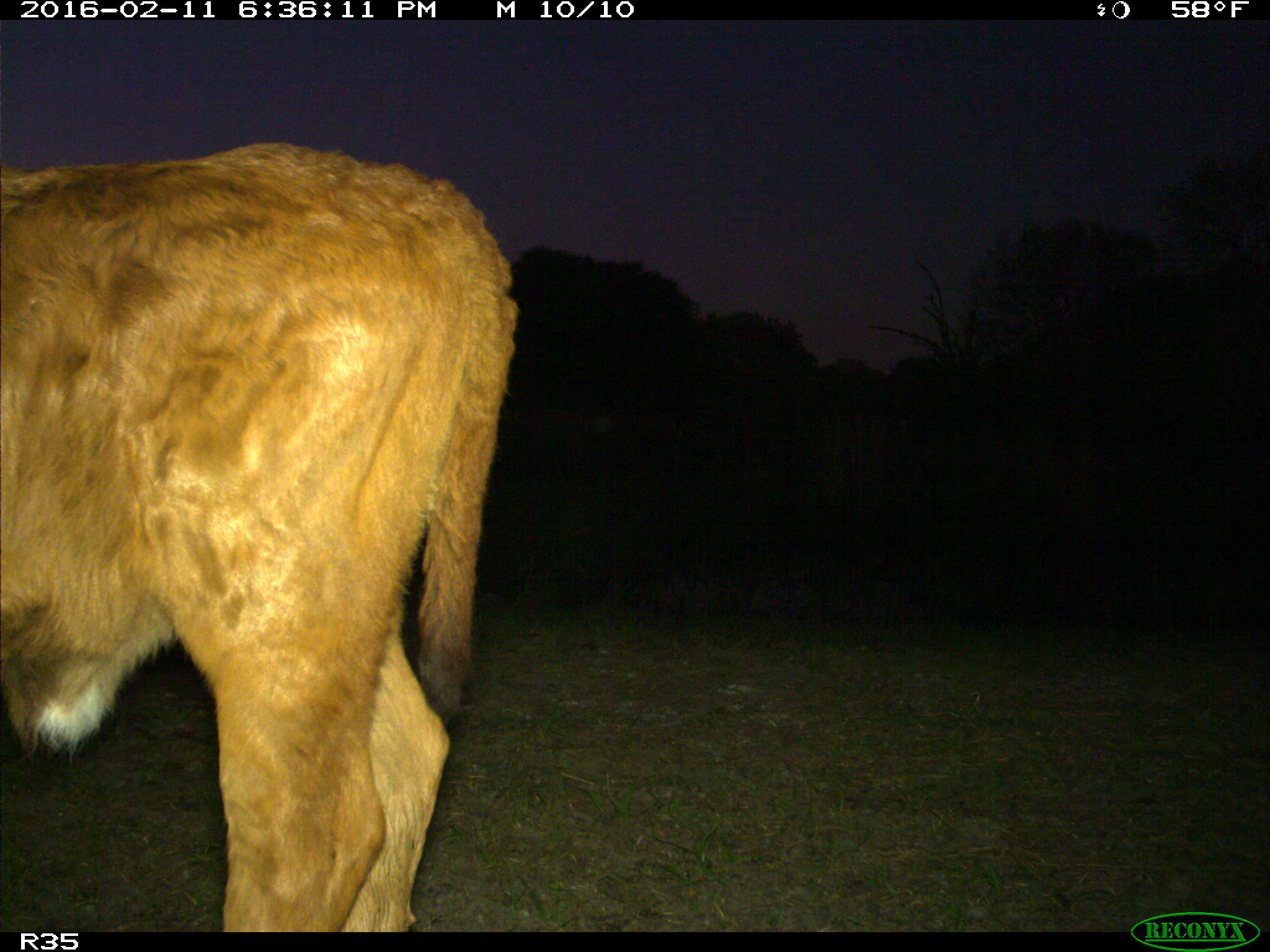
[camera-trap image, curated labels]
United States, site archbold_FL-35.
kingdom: Animalia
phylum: Chordata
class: Mammalia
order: Artiodactyla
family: Bovidae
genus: Bos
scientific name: Bos taurus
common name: domestic cow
Bos taurus (domestic cow).